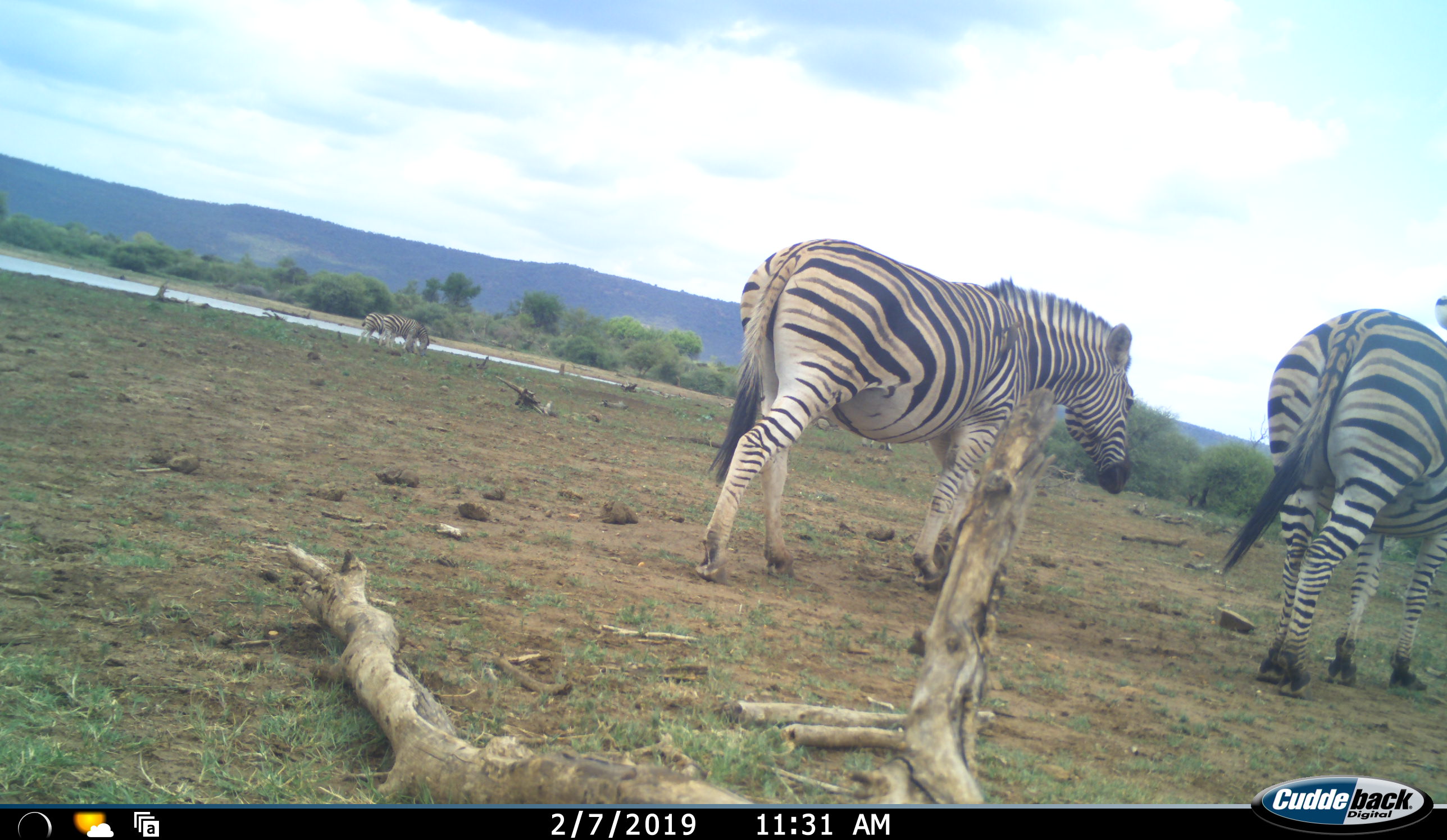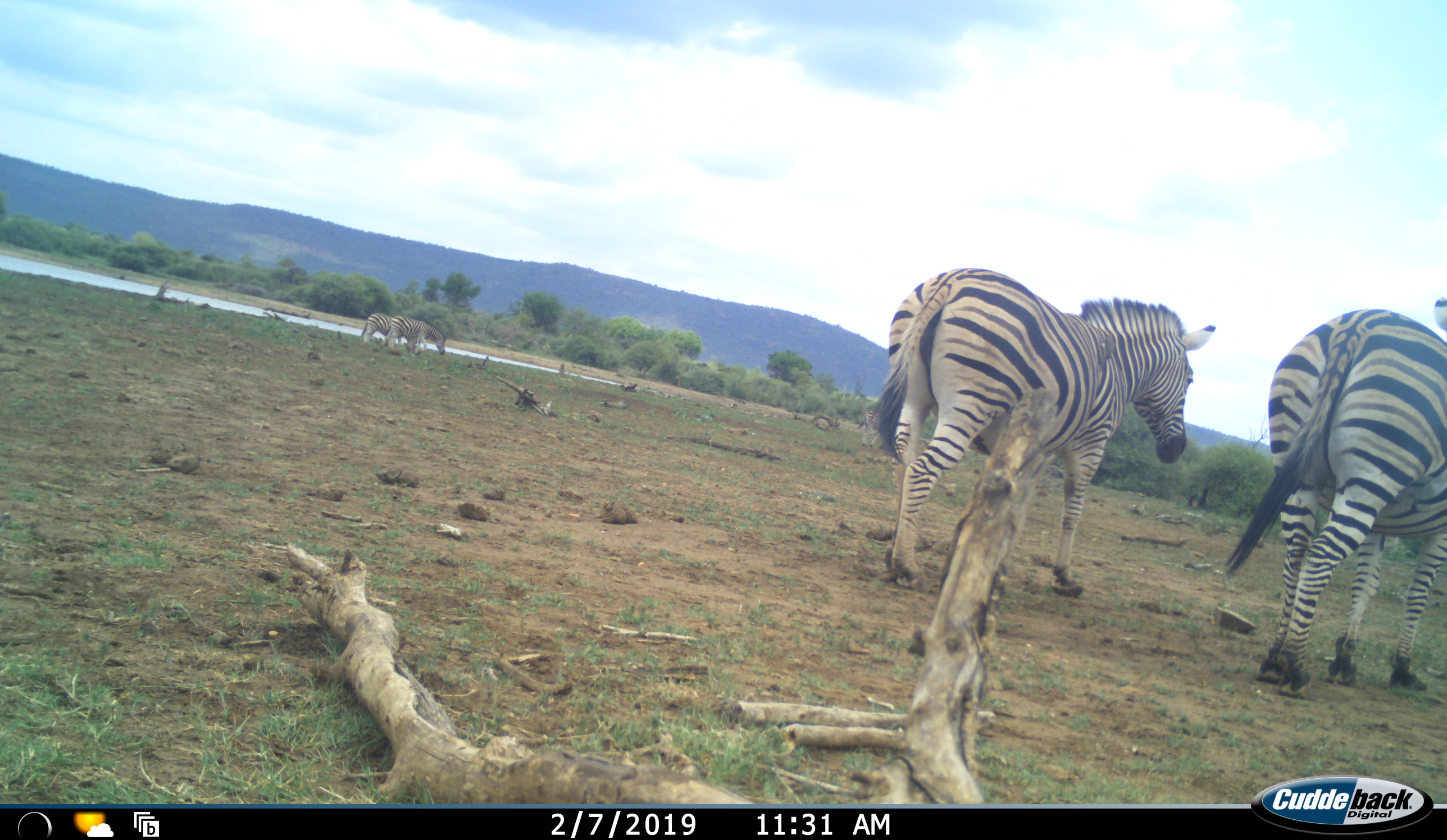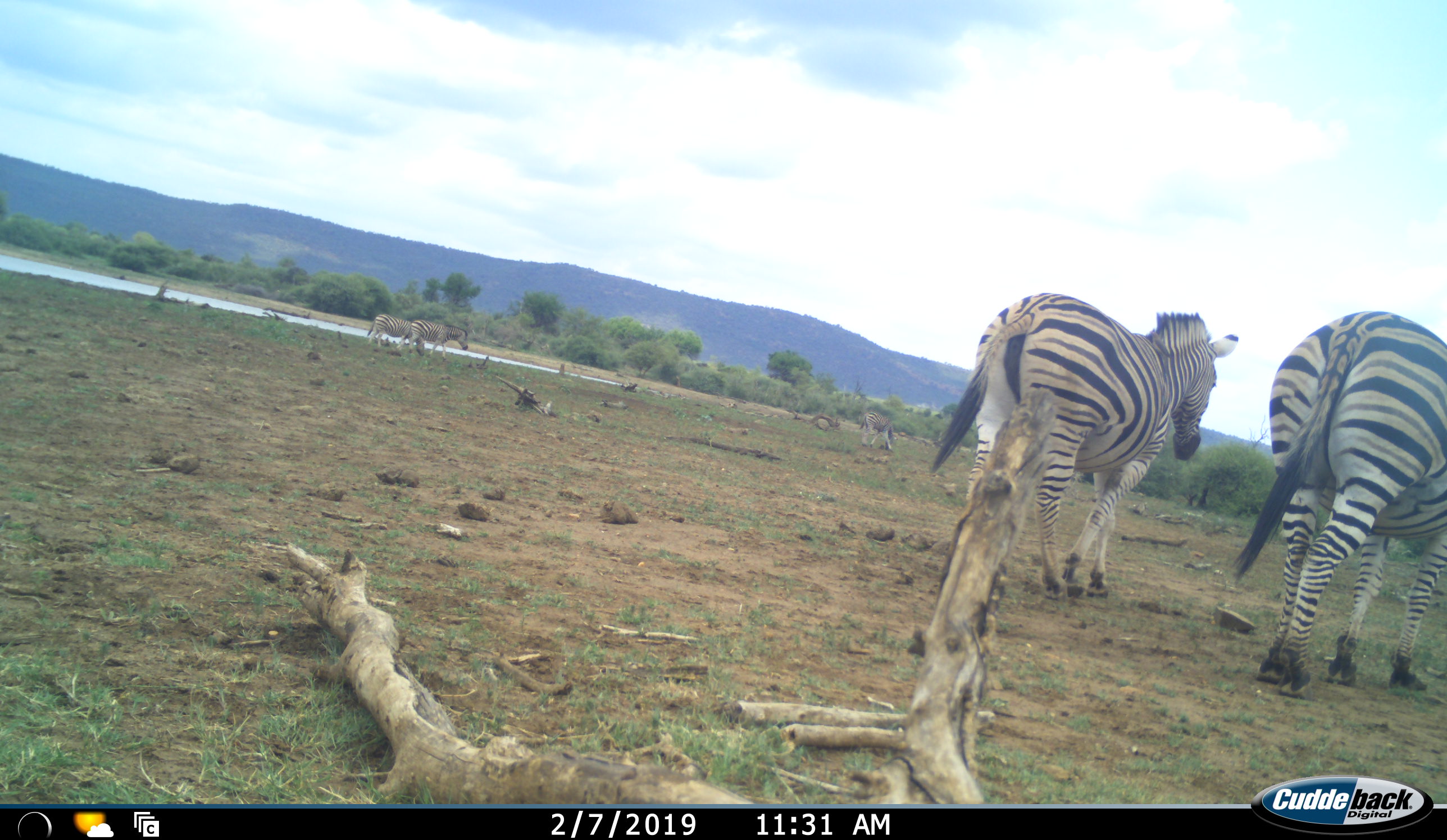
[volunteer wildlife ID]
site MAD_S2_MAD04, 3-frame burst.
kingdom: Animalia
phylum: Chordata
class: Mammalia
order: Perissodactyla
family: Equidae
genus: Equus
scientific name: Equus quagga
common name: plains zebra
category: zebraplains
Zebraplains (plains zebra) (Equus quagga), count 2. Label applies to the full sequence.